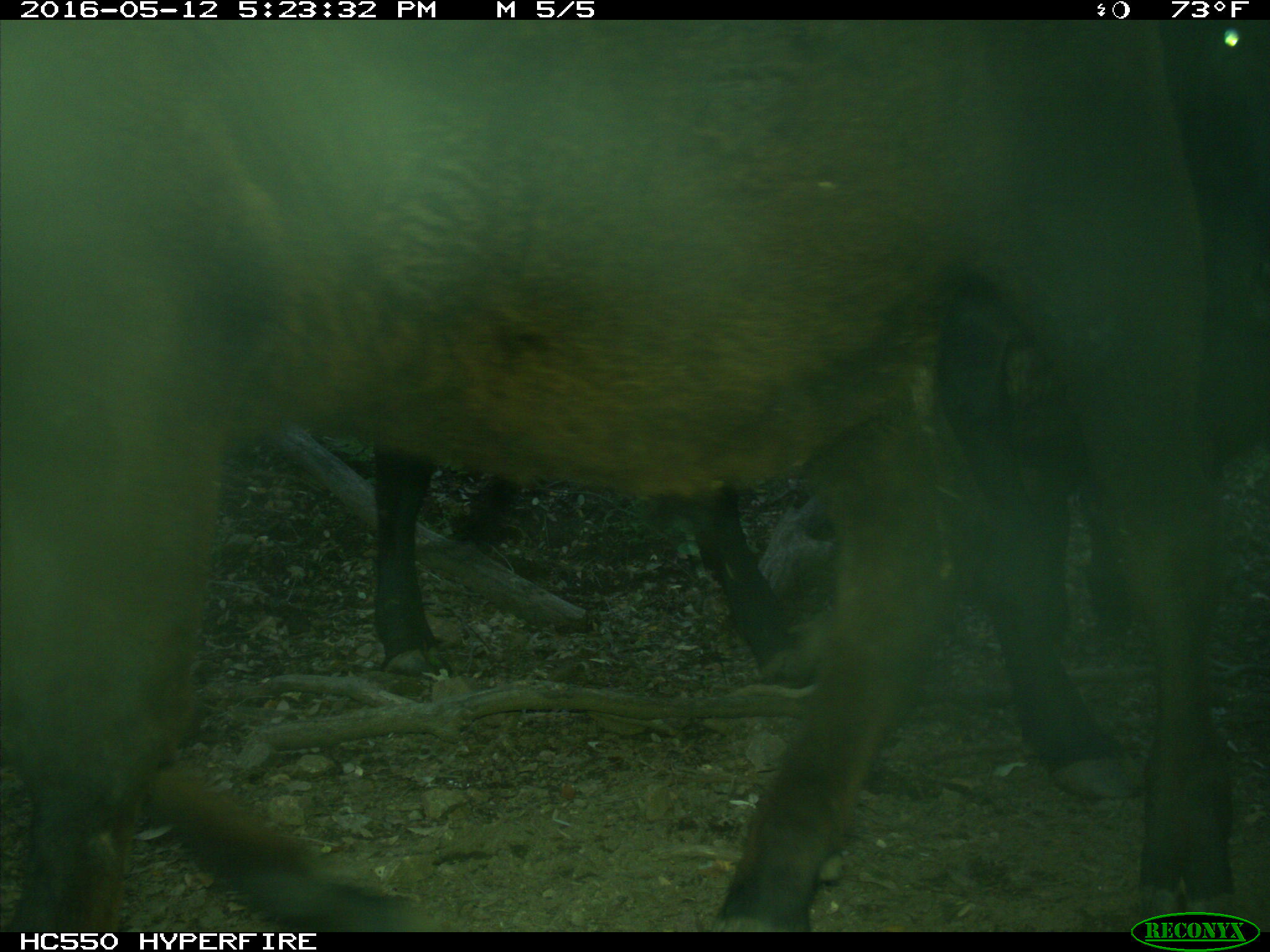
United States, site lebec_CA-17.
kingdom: Animalia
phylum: Chordata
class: Mammalia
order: Artiodactyla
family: Bovidae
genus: Bos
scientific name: Bos taurus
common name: domestic cow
Bos taurus (domestic cow).